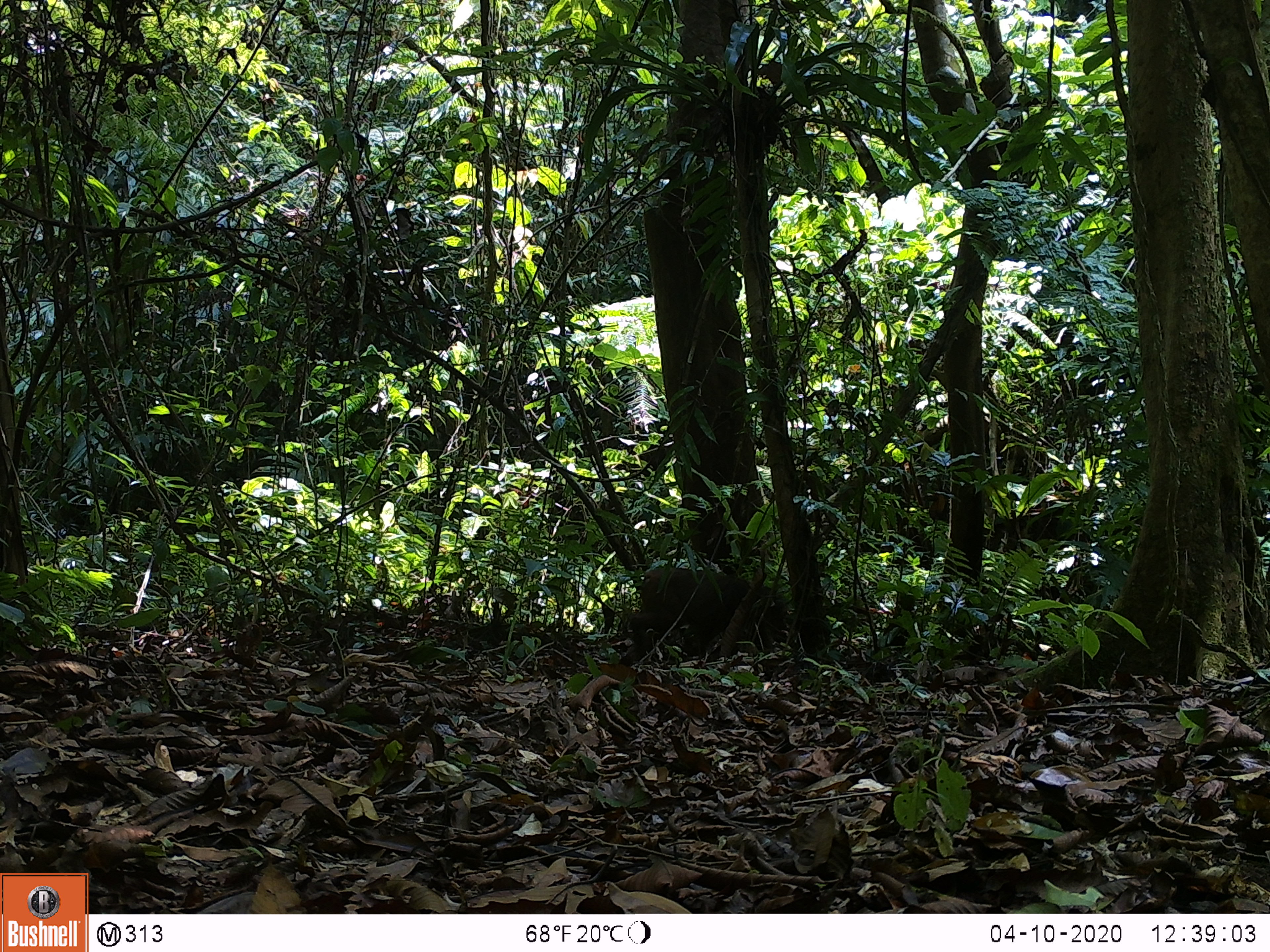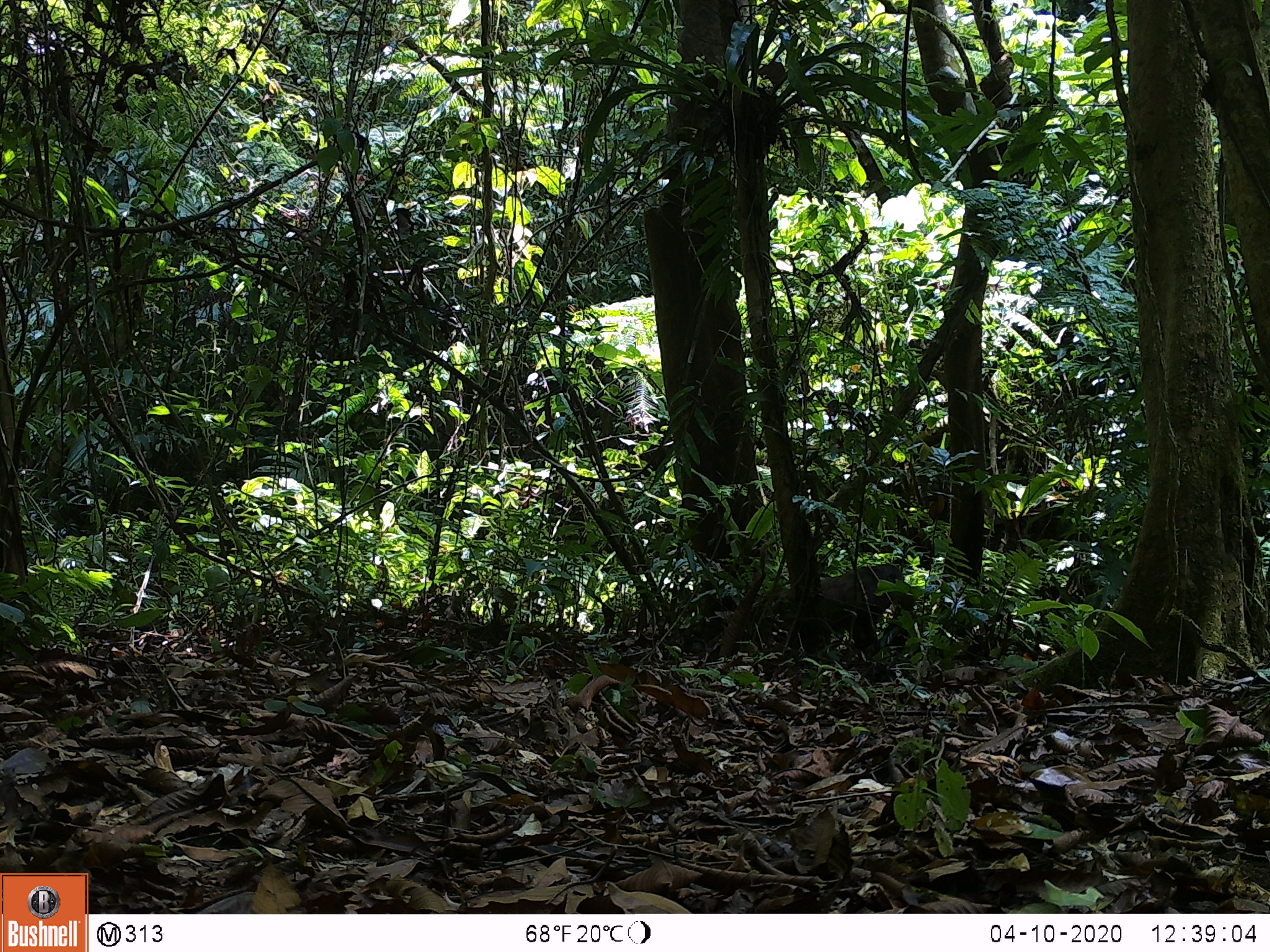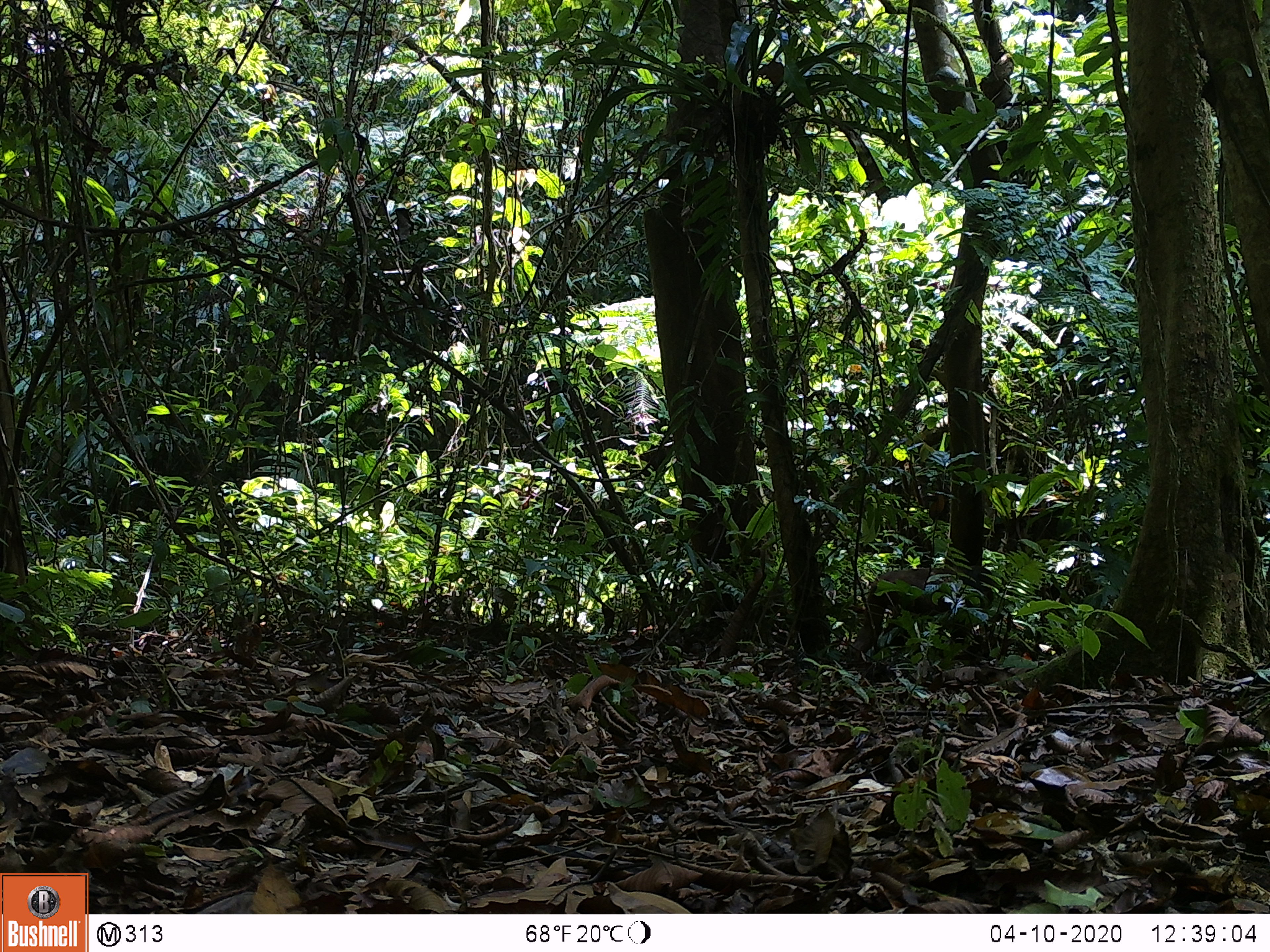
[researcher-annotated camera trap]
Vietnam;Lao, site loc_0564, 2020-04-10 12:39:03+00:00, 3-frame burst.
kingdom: Animalia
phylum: Chordata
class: Mammalia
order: Primates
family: Cercopithecidae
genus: Macaca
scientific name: Macaca arctoides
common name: stump-tailed macaque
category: stump tailed macaque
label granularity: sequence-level